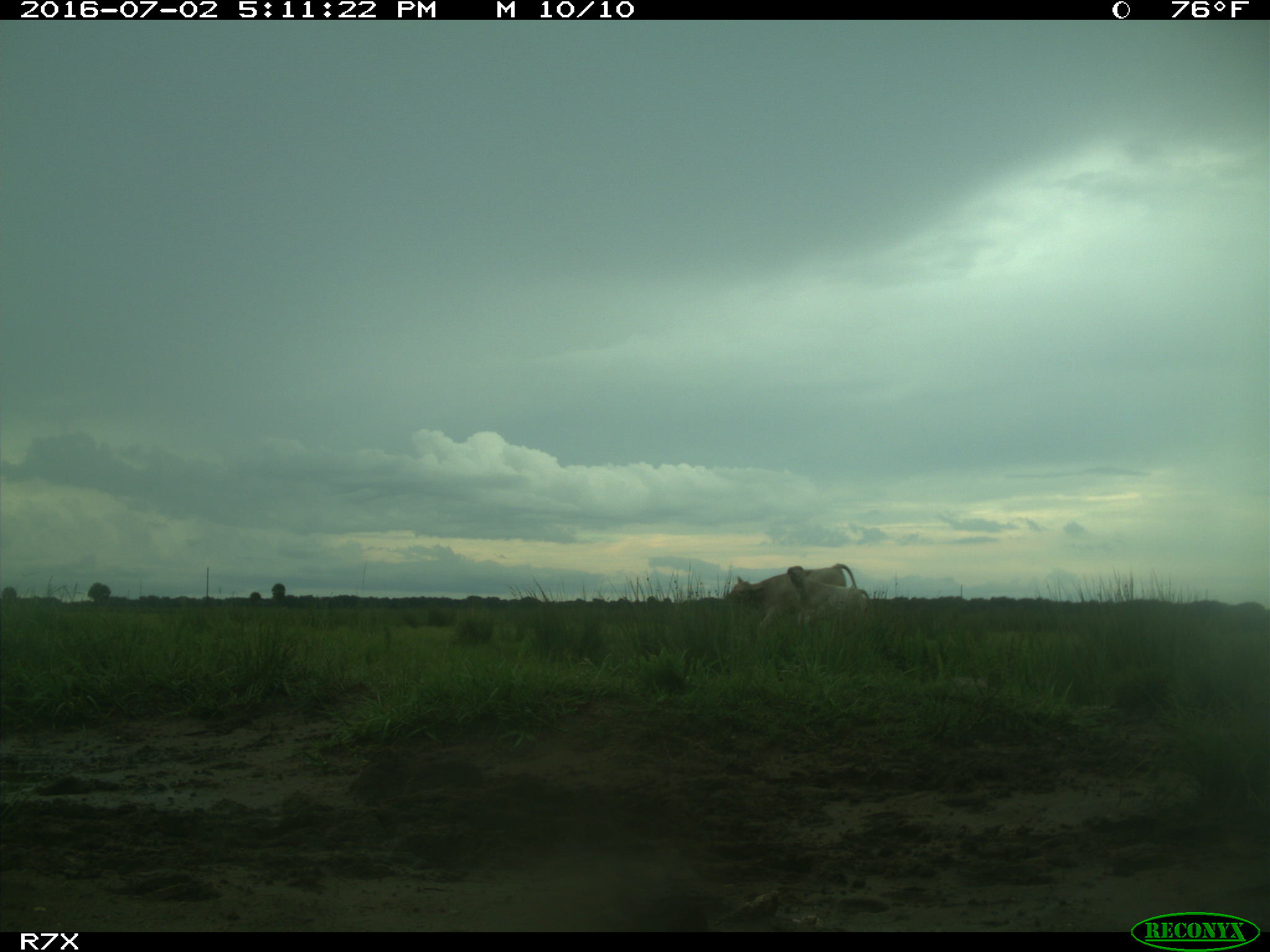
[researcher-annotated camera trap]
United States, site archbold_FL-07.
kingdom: Animalia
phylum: Chordata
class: Mammalia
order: Artiodactyla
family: Bovidae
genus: Bos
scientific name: Bos taurus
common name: domestic cow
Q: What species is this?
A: Bos taurus (domestic cow).